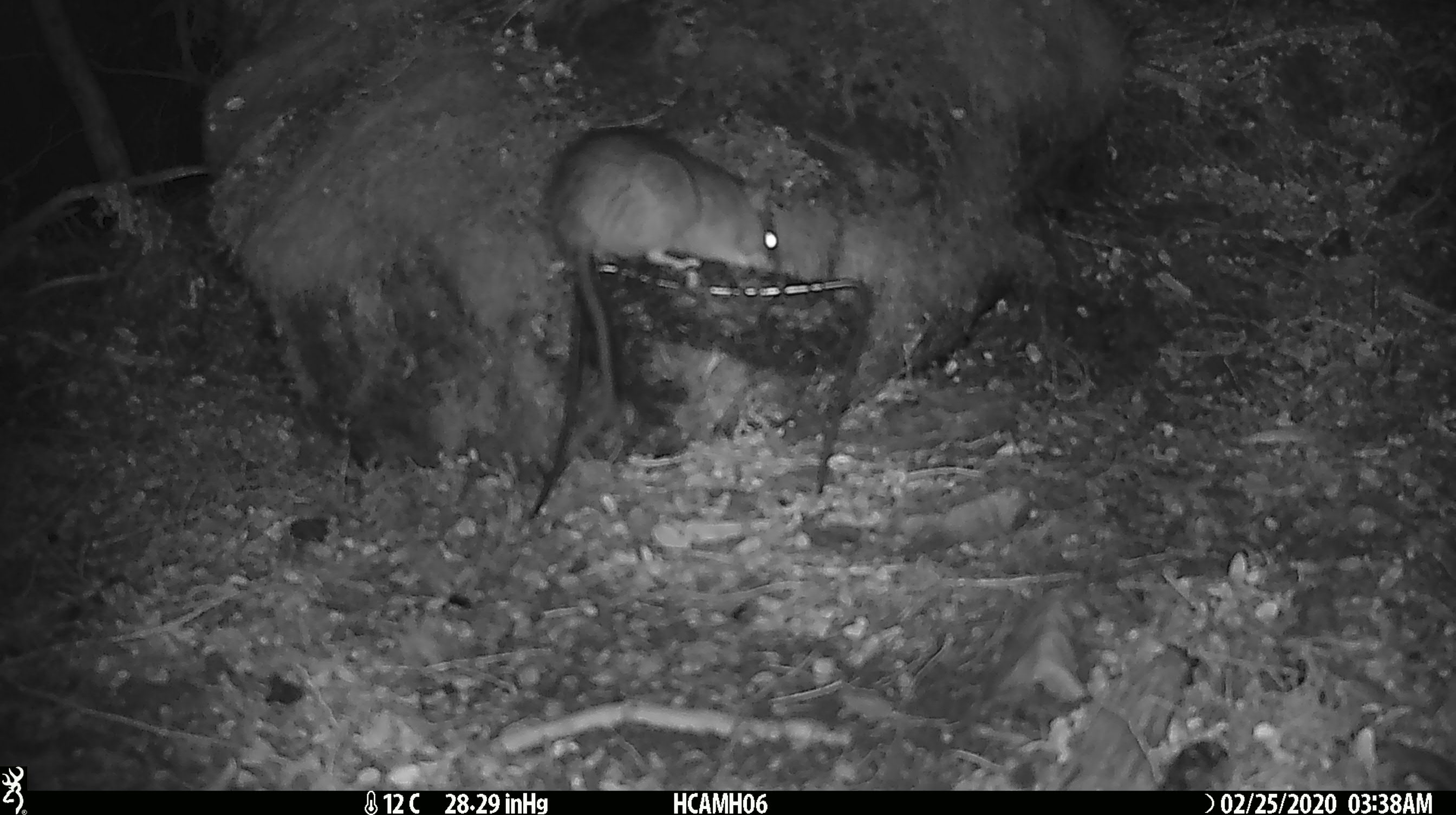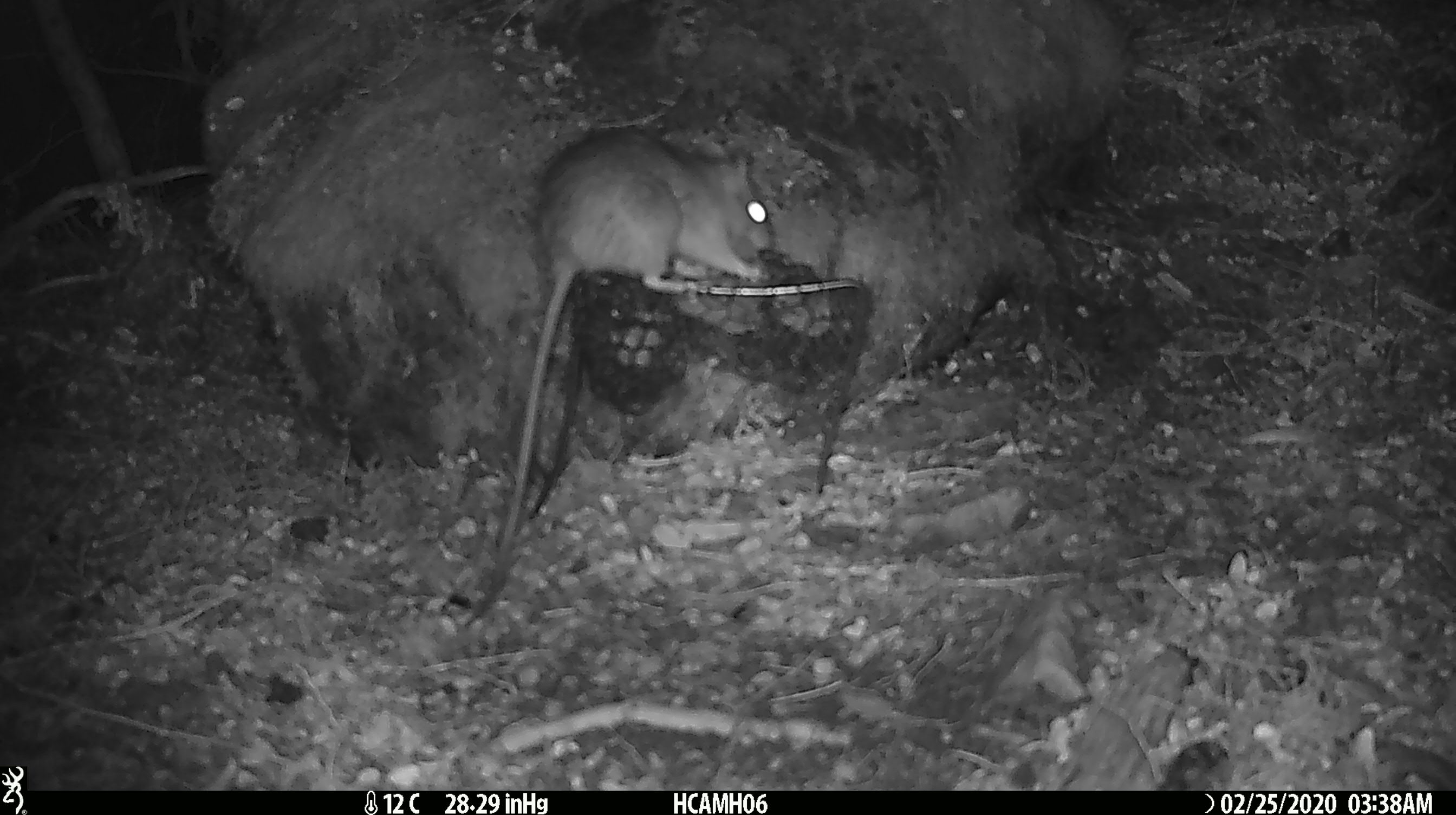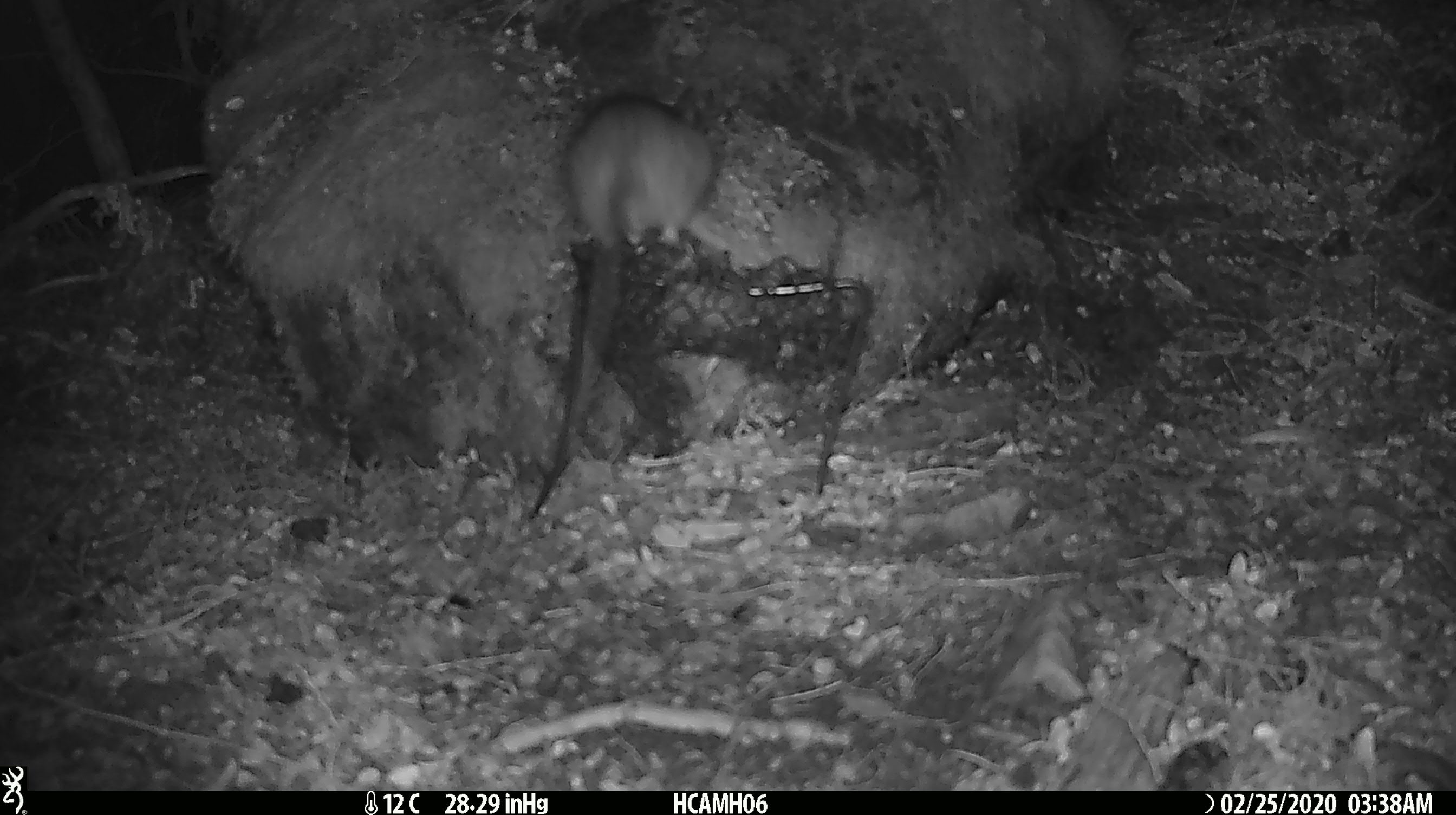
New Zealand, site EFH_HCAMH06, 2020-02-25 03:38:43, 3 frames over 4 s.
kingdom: Animalia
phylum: Chordata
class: Mammalia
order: Rodentia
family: Muridae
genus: Rattus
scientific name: Rattus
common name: rat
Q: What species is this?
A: Rat (Rattus).